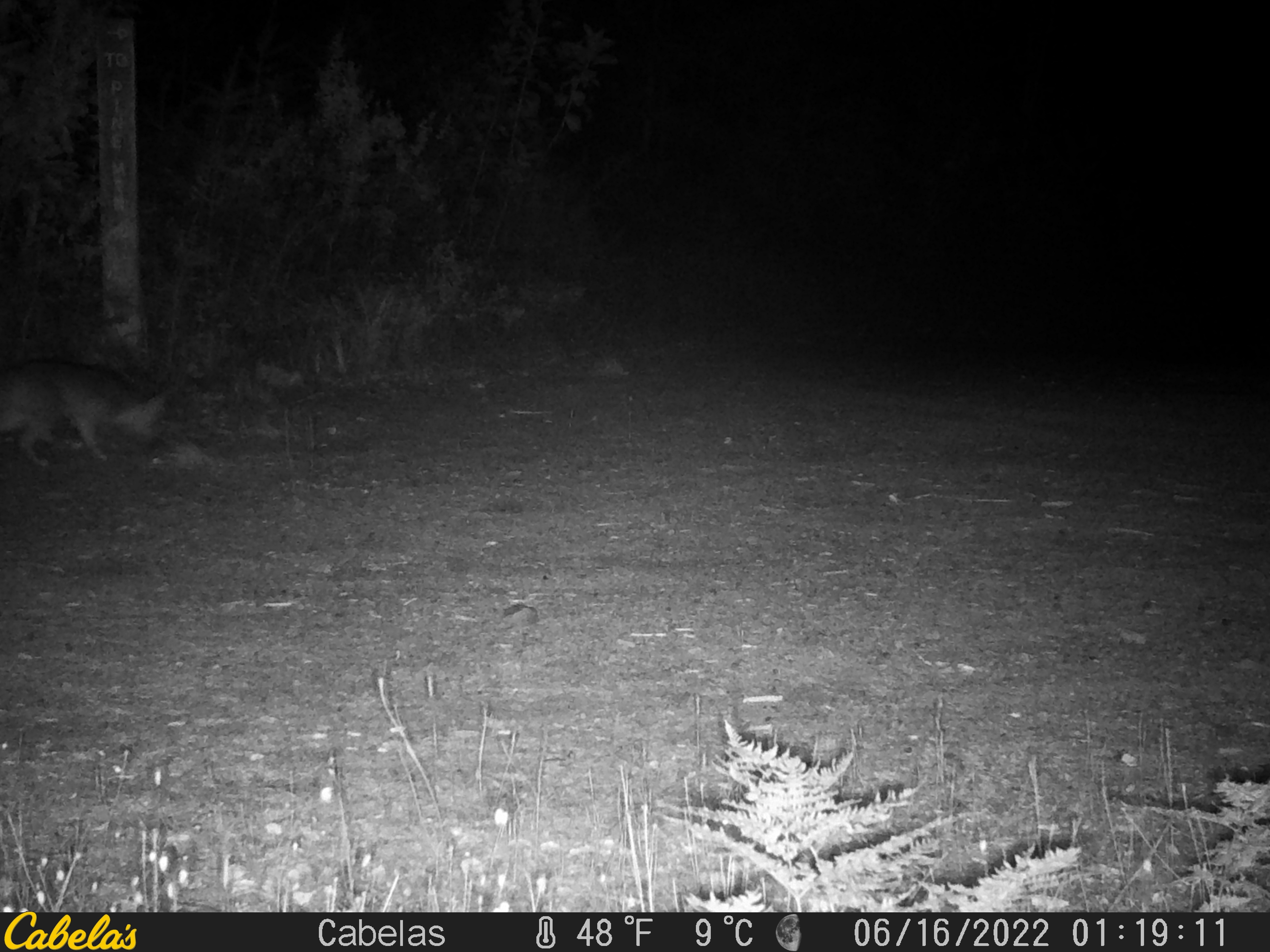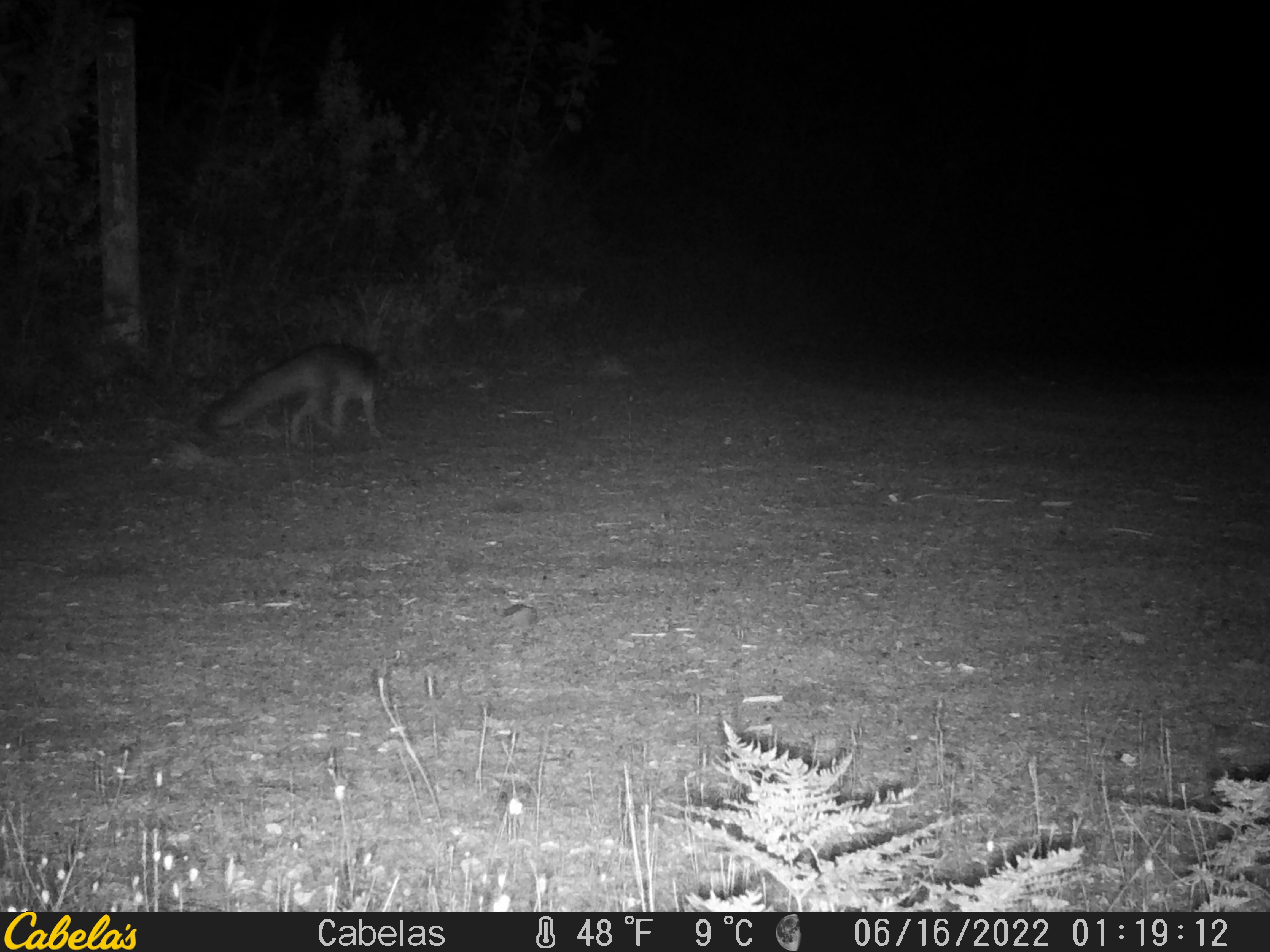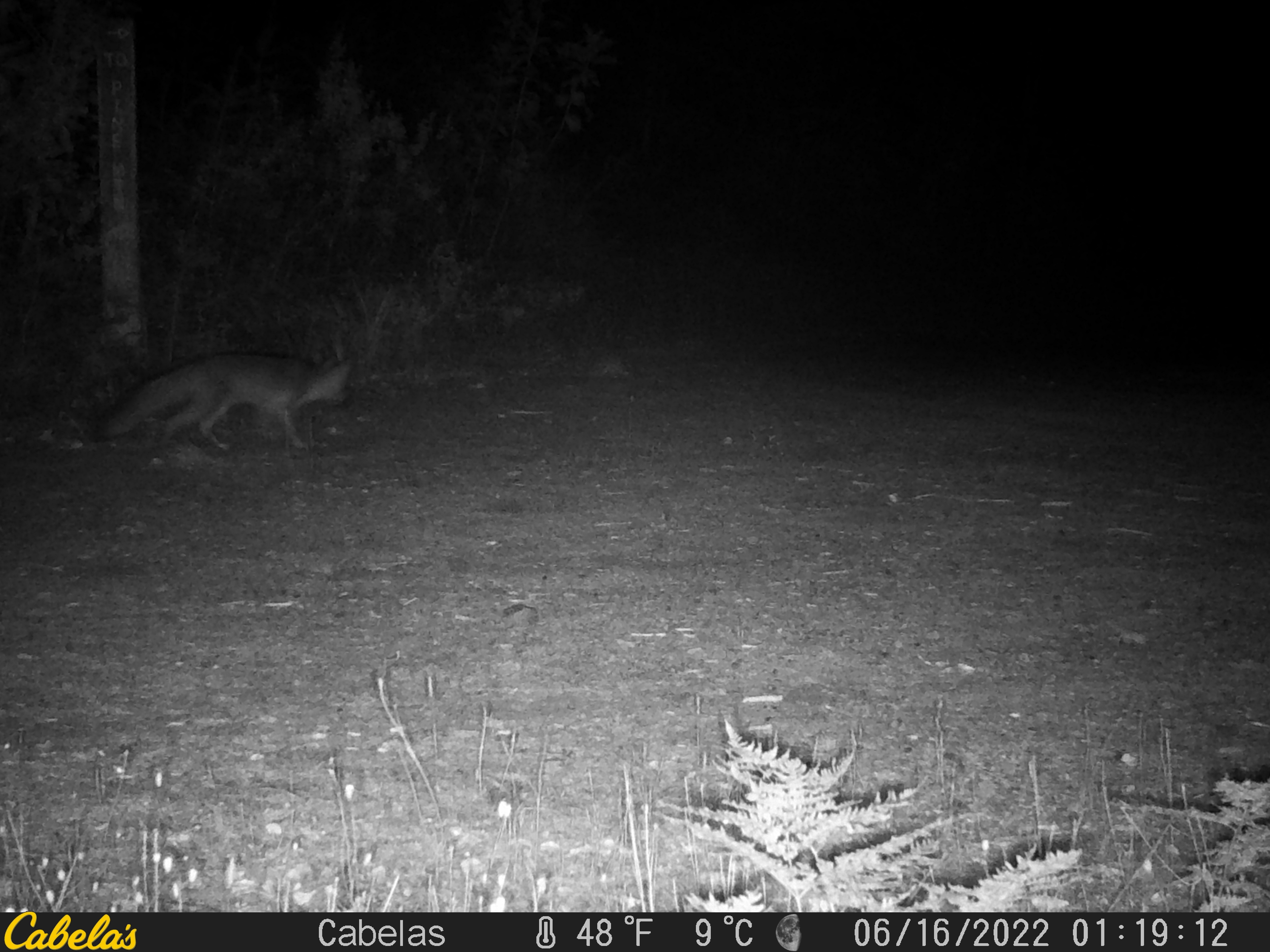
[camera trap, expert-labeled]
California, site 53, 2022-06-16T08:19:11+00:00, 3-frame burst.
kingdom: Animalia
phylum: Chordata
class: Mammalia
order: Carnivora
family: Canidae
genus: Urocyon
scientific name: Urocyon cinereoargenteus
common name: gray fox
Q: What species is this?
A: Gray fox (Urocyon cinereoargenteus).